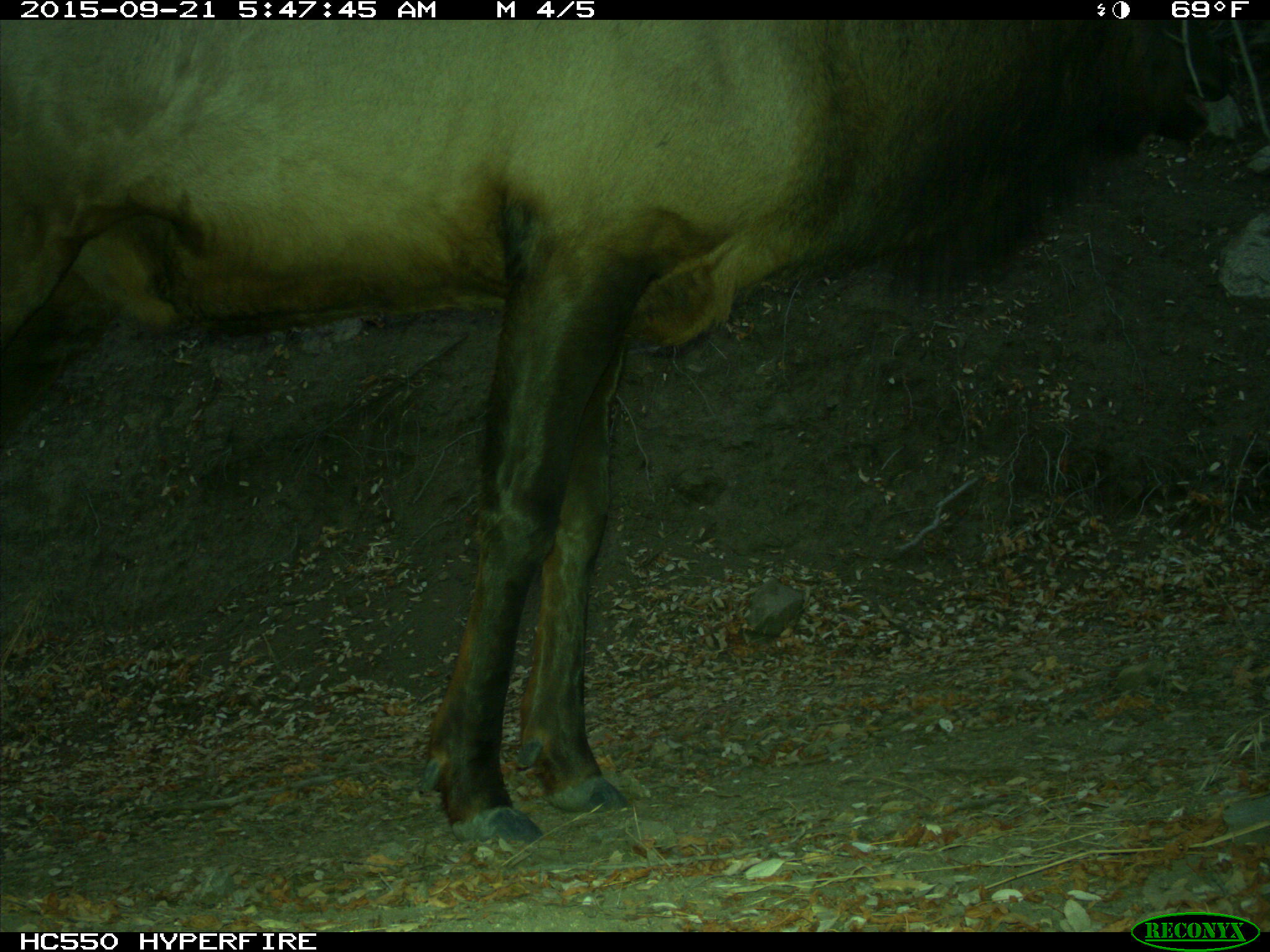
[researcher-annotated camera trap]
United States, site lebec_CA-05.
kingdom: Animalia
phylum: Chordata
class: Mammalia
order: Artiodactyla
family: Cervidae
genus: Cervus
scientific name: Cervus canadensis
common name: elk